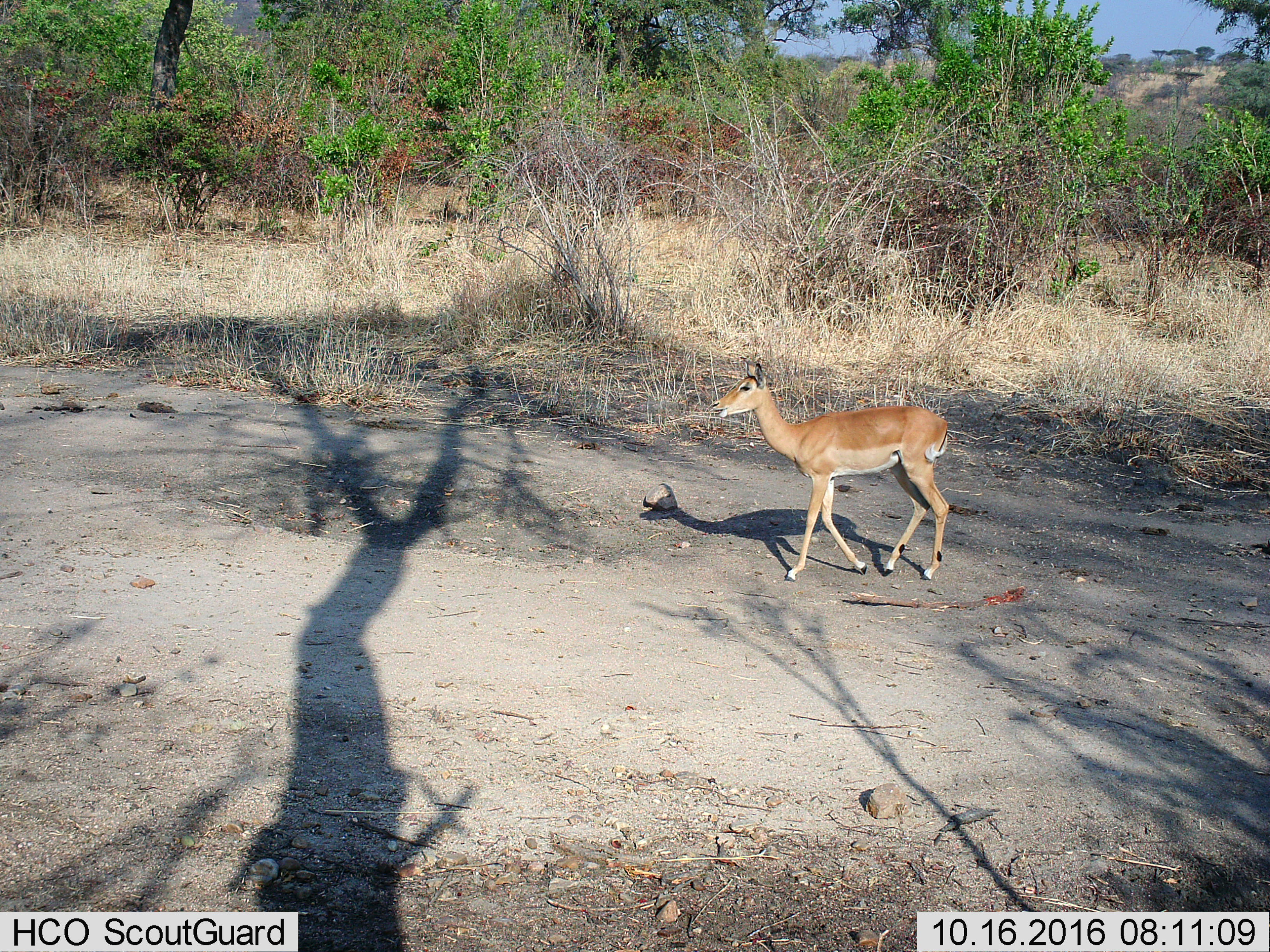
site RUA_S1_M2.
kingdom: Animalia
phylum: Chordata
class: Mammalia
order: Artiodactyla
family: Bovidae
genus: Aepyceros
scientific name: Aepyceros melampus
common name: impala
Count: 1.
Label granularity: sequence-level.